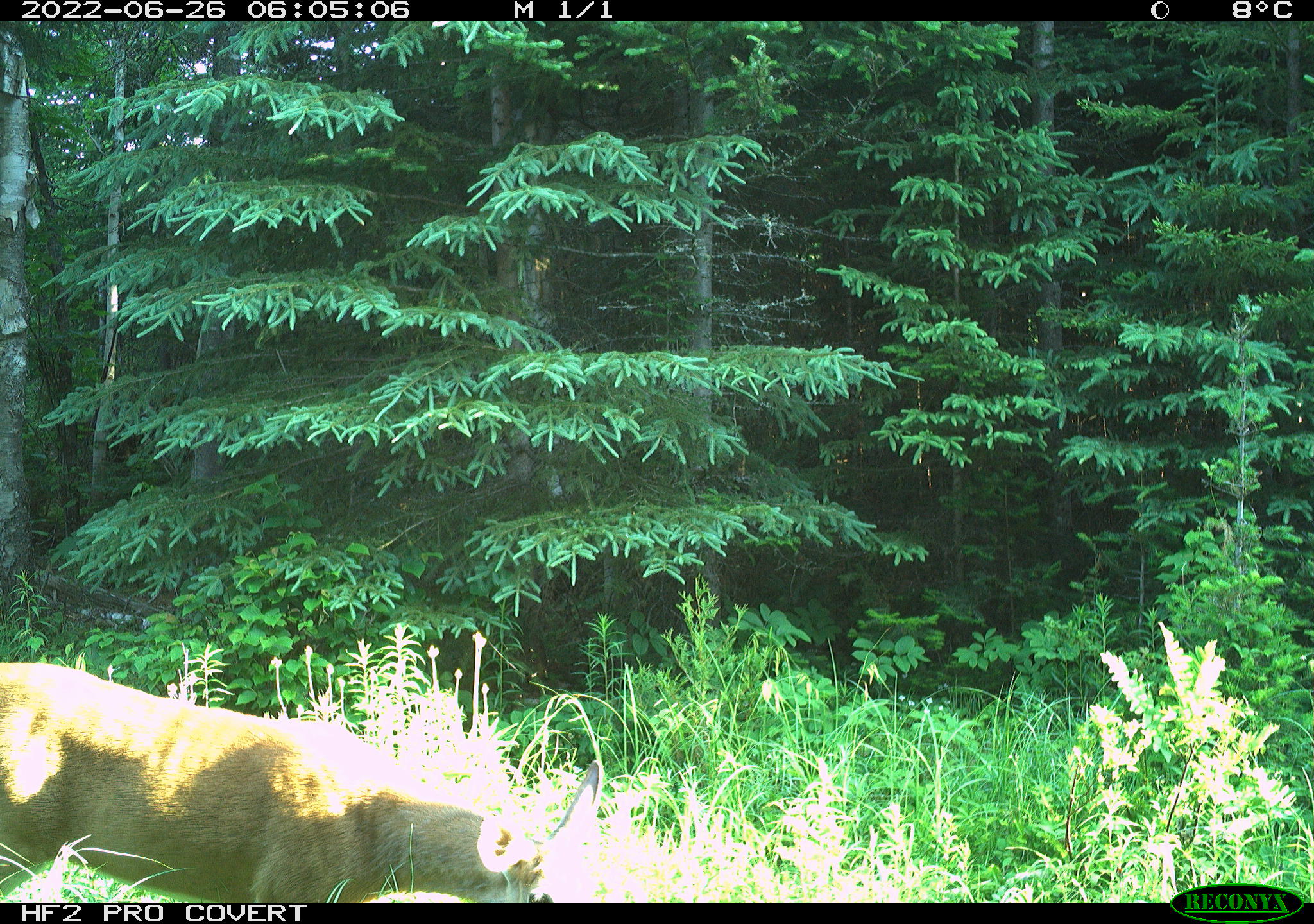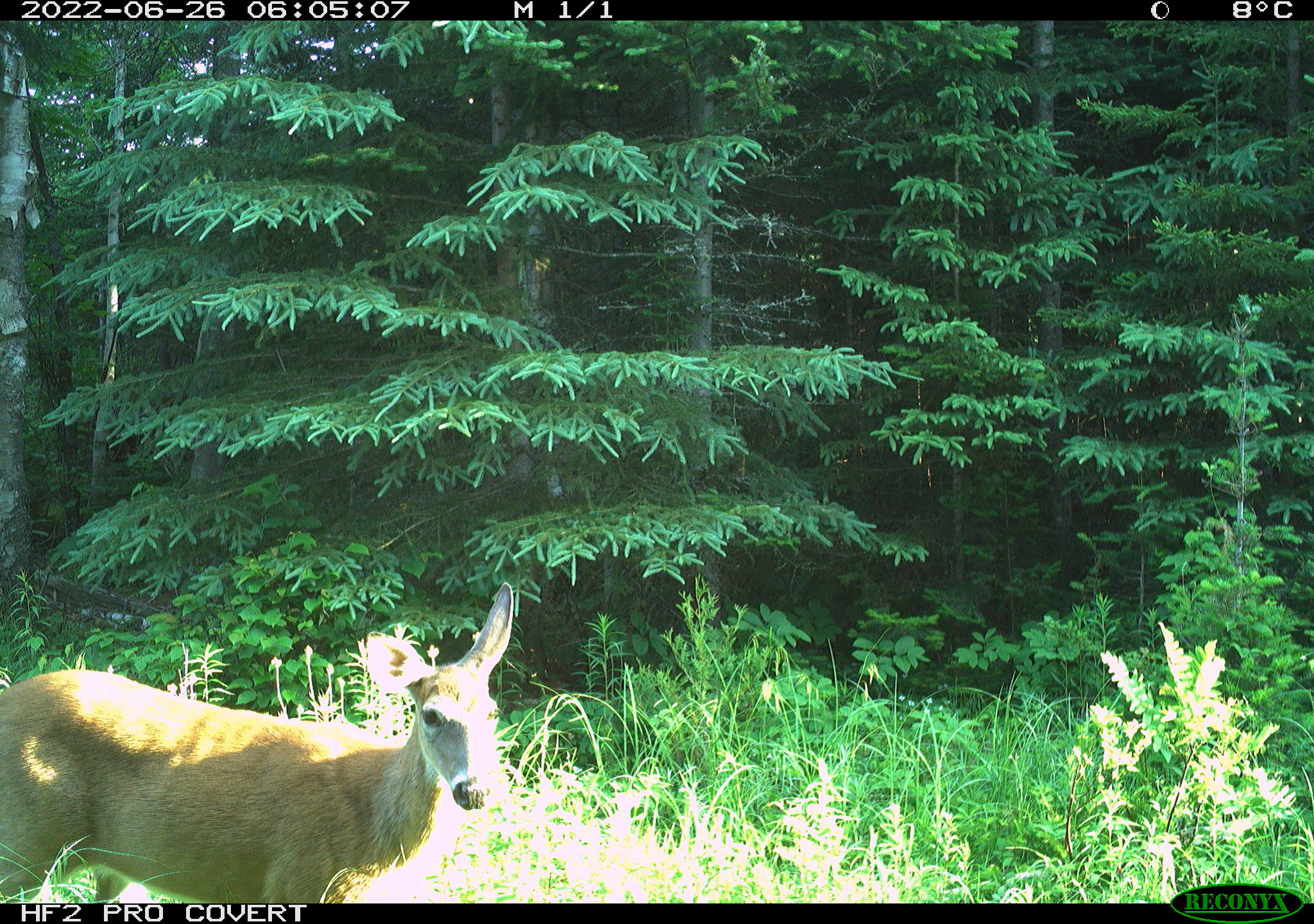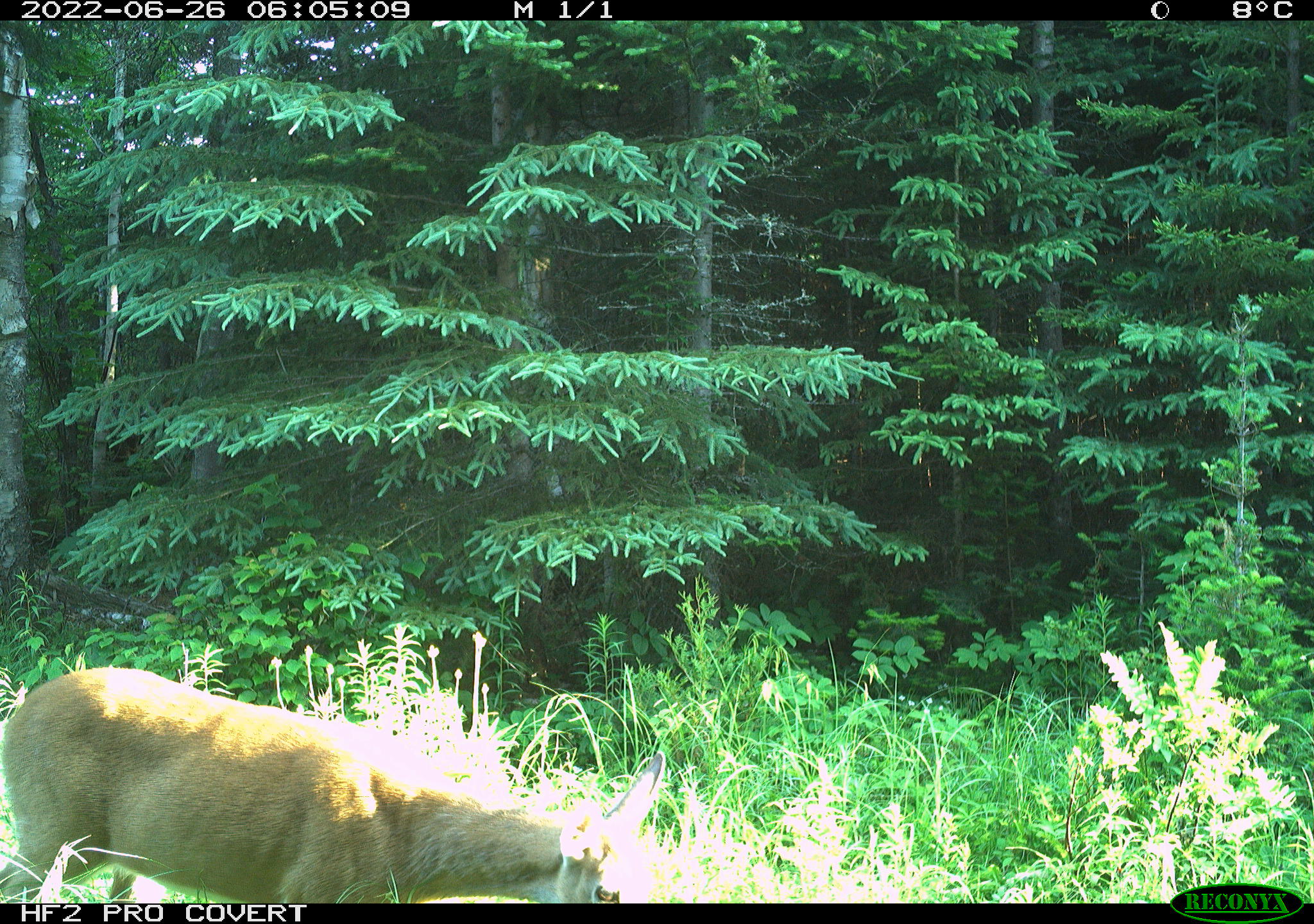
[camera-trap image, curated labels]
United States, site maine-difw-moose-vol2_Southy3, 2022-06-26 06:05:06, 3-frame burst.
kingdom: Animalia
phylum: Chordata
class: Mammalia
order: Artiodactyla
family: Cervidae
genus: Odocoileus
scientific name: Odocoileus virginianus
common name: white-tailed deer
White-tailed deer (Odocoileus virginianus).